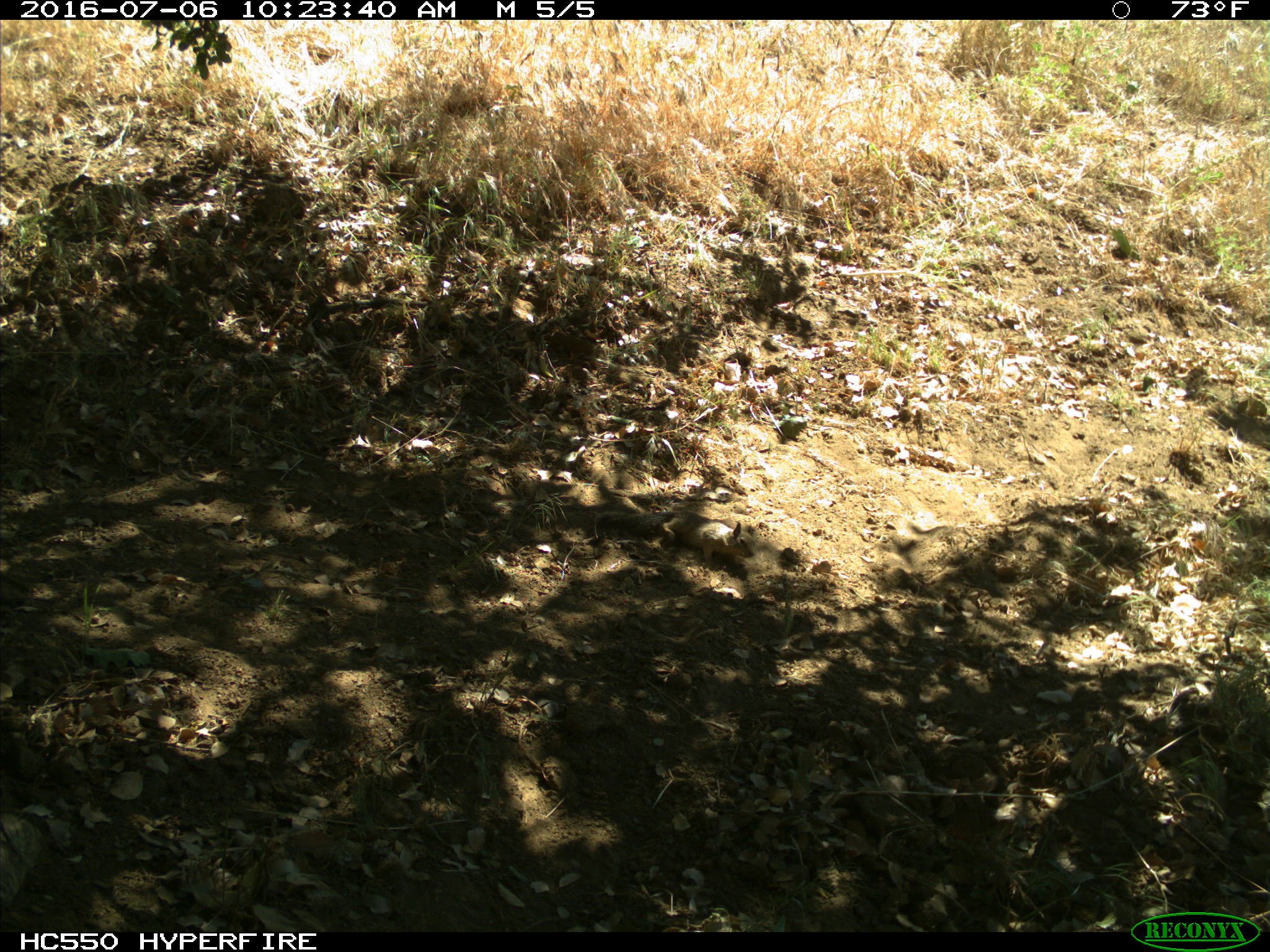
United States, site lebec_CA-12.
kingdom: Animalia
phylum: Chordata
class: Mammalia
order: Rodentia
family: Sciuridae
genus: Otospermophilus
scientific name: Otospermophilus beecheyi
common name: california ground squirrel